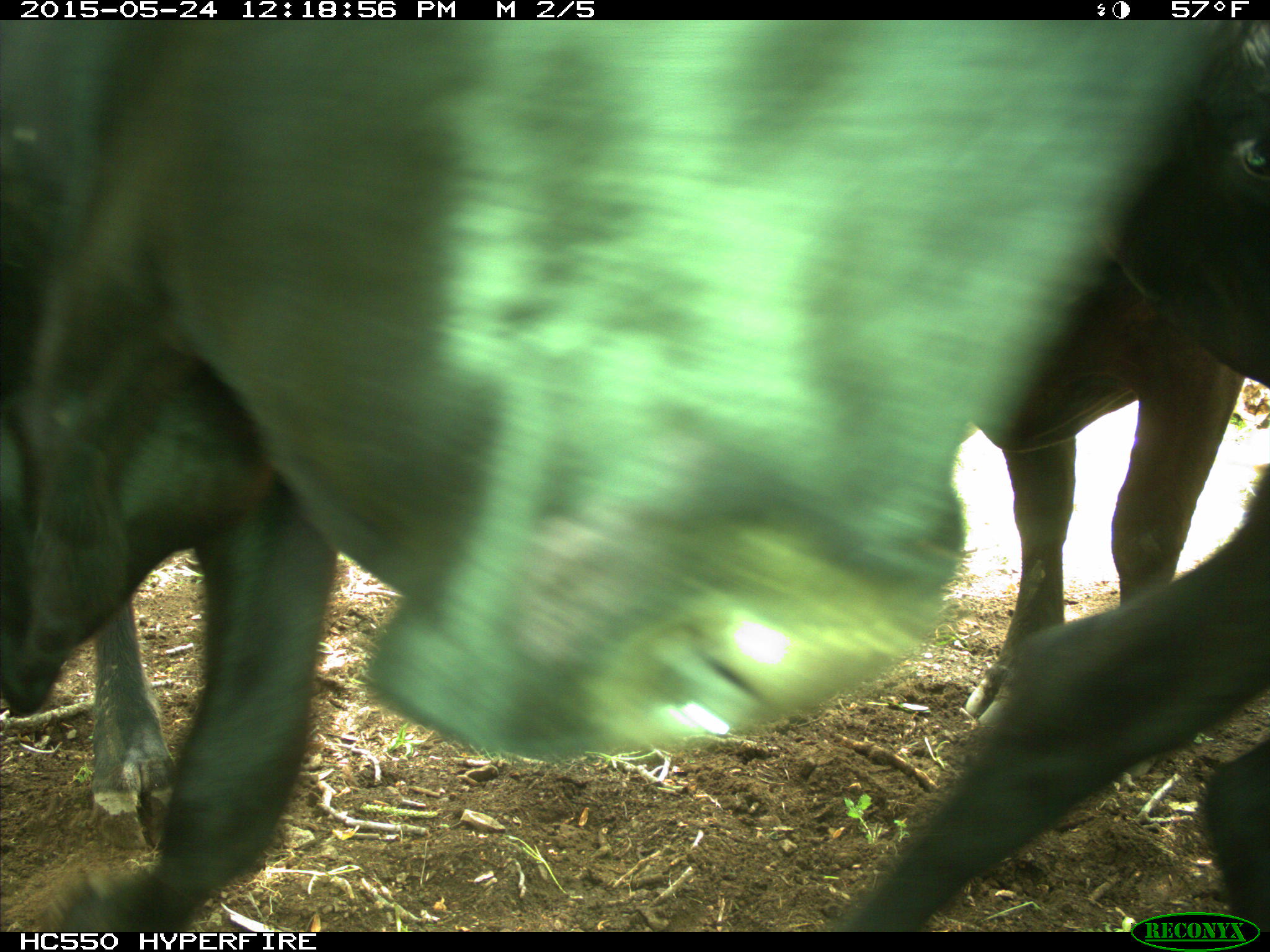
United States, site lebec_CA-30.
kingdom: Animalia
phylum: Chordata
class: Mammalia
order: Artiodactyla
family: Bovidae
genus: Bos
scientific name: Bos taurus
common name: domestic cow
Bos taurus (domestic cow).